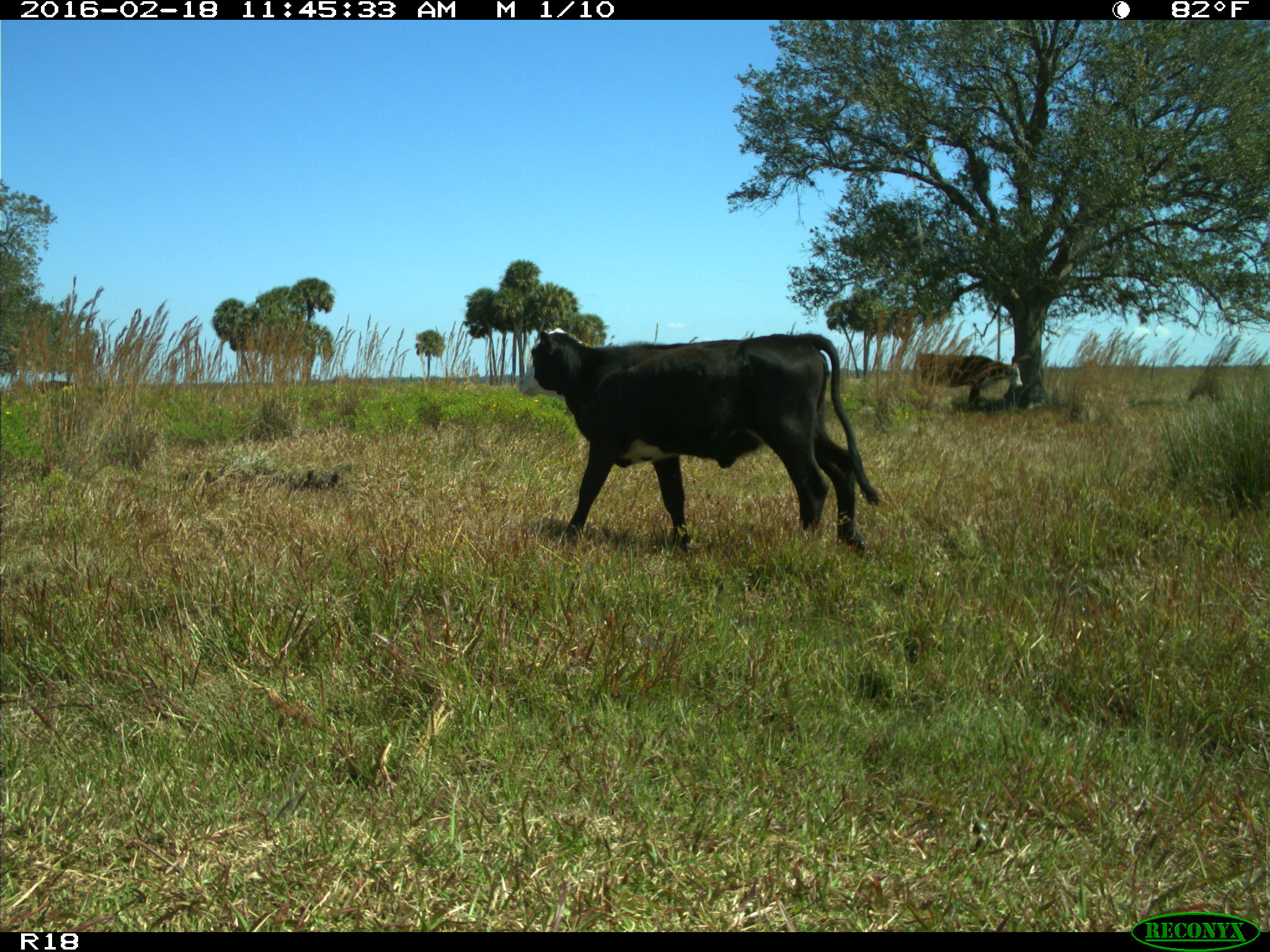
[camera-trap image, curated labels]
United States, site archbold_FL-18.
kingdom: Animalia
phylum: Chordata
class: Mammalia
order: Artiodactyla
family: Bovidae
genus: Bos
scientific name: Bos taurus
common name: domestic cow